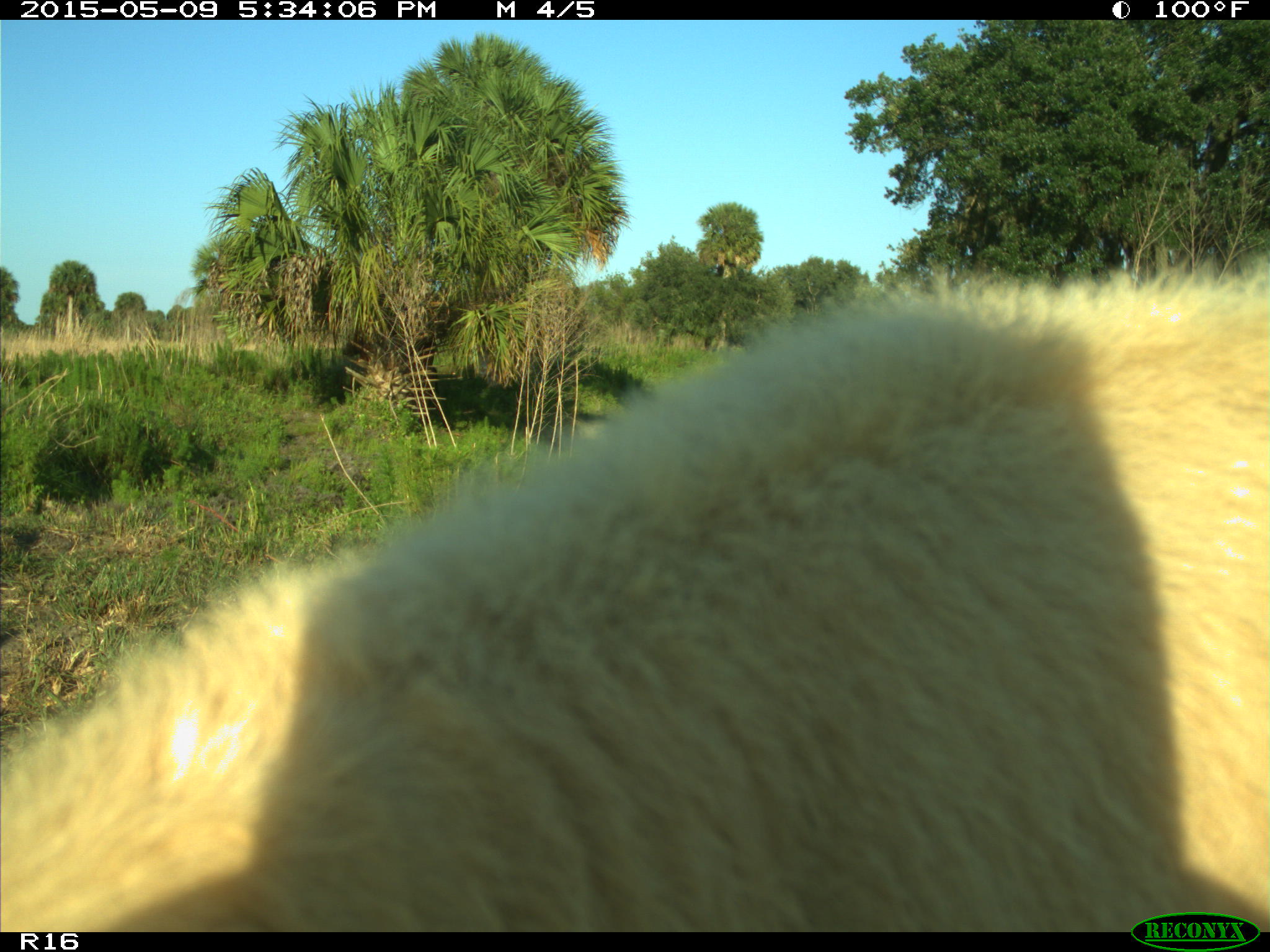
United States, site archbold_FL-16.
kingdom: Animalia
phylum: Chordata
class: Mammalia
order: Artiodactyla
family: Suidae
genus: Sus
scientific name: Sus scrofa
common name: wild boar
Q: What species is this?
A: Sus scrofa (wild boar).